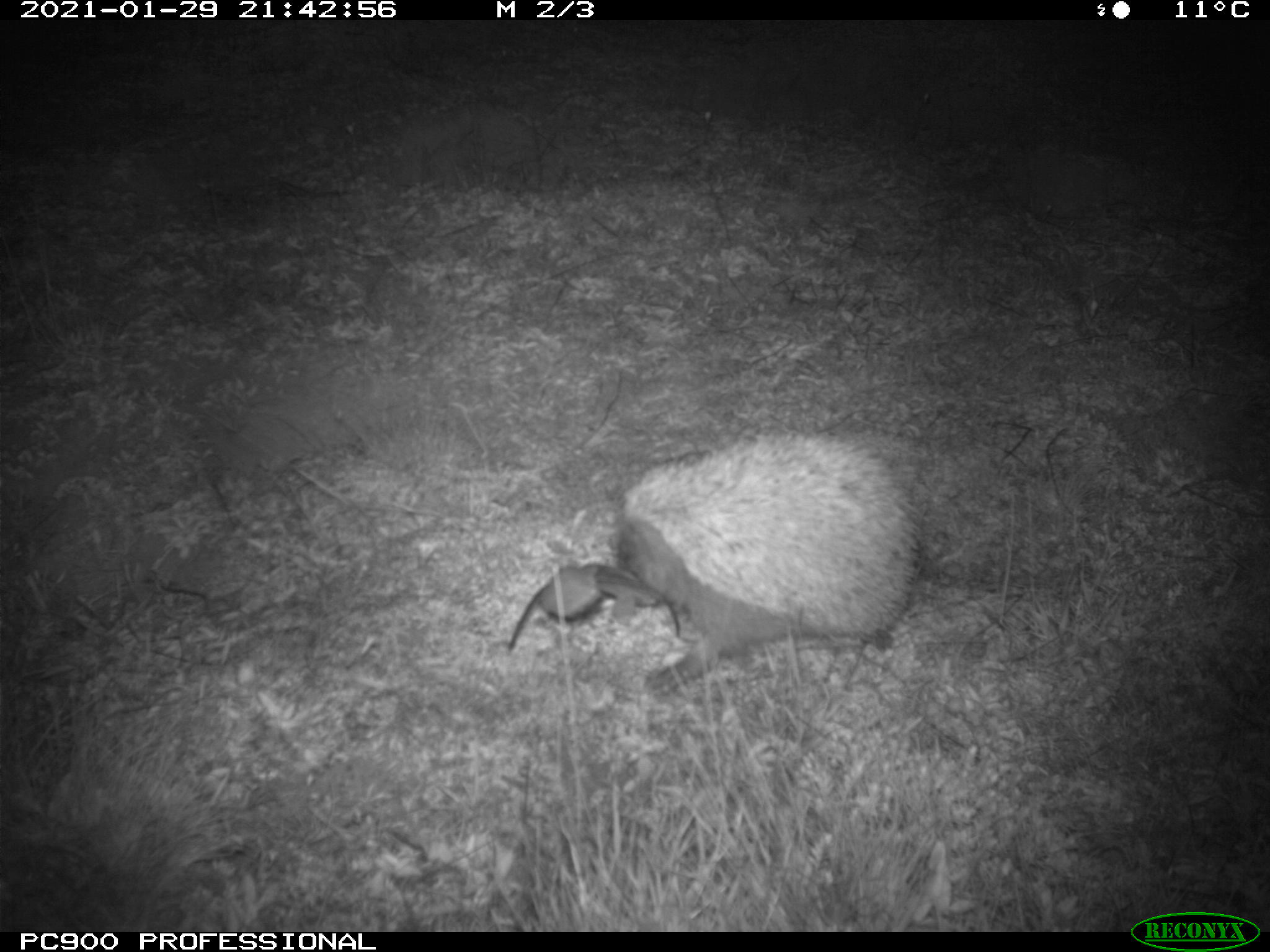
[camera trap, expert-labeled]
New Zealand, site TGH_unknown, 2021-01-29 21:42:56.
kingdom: Animalia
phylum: Chordata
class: Mammalia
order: Eulipotyphla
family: Erinaceidae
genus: Erinaceus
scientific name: Erinaceus europaeus europaeus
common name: european hedgehog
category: hedgehog